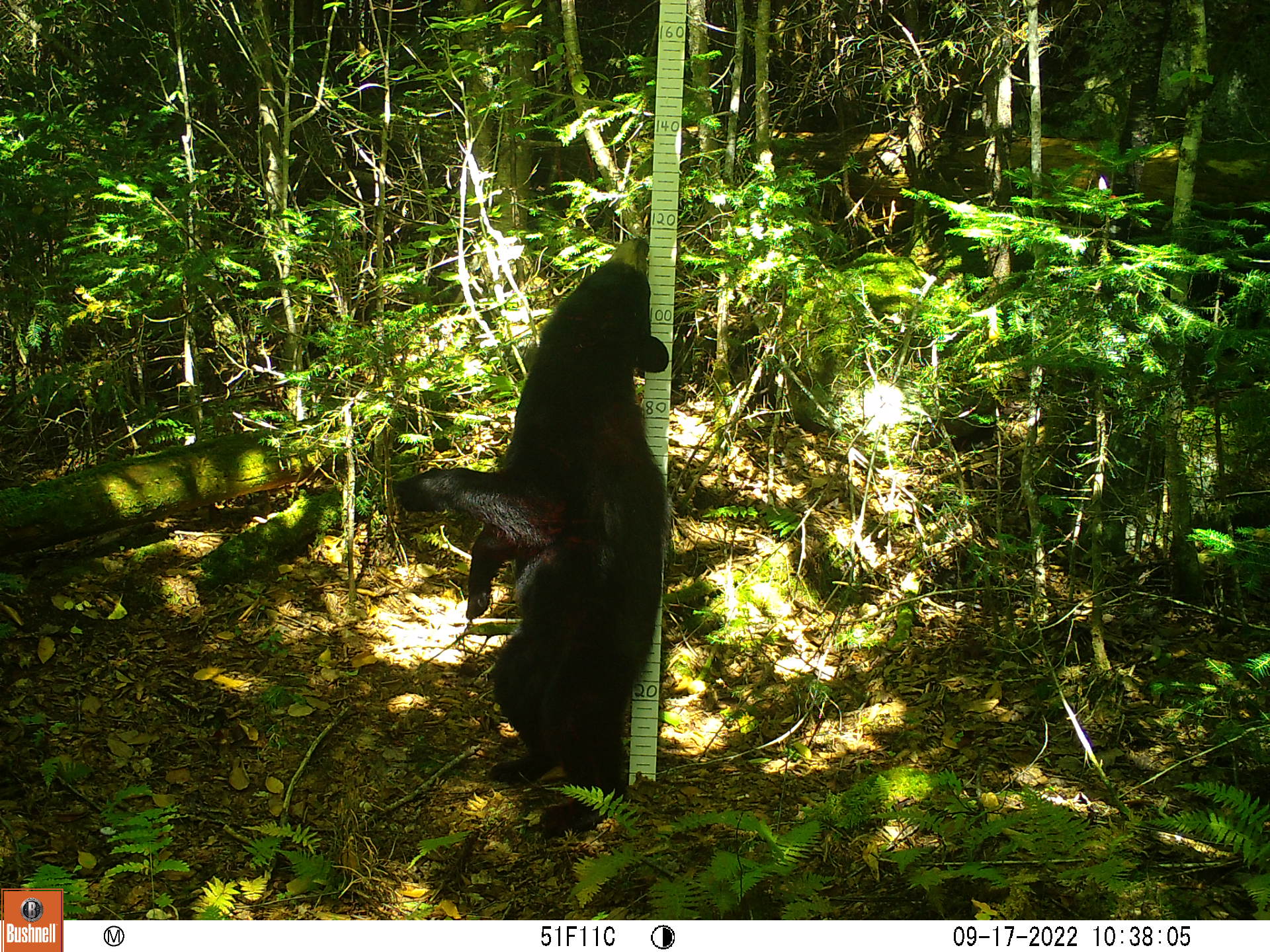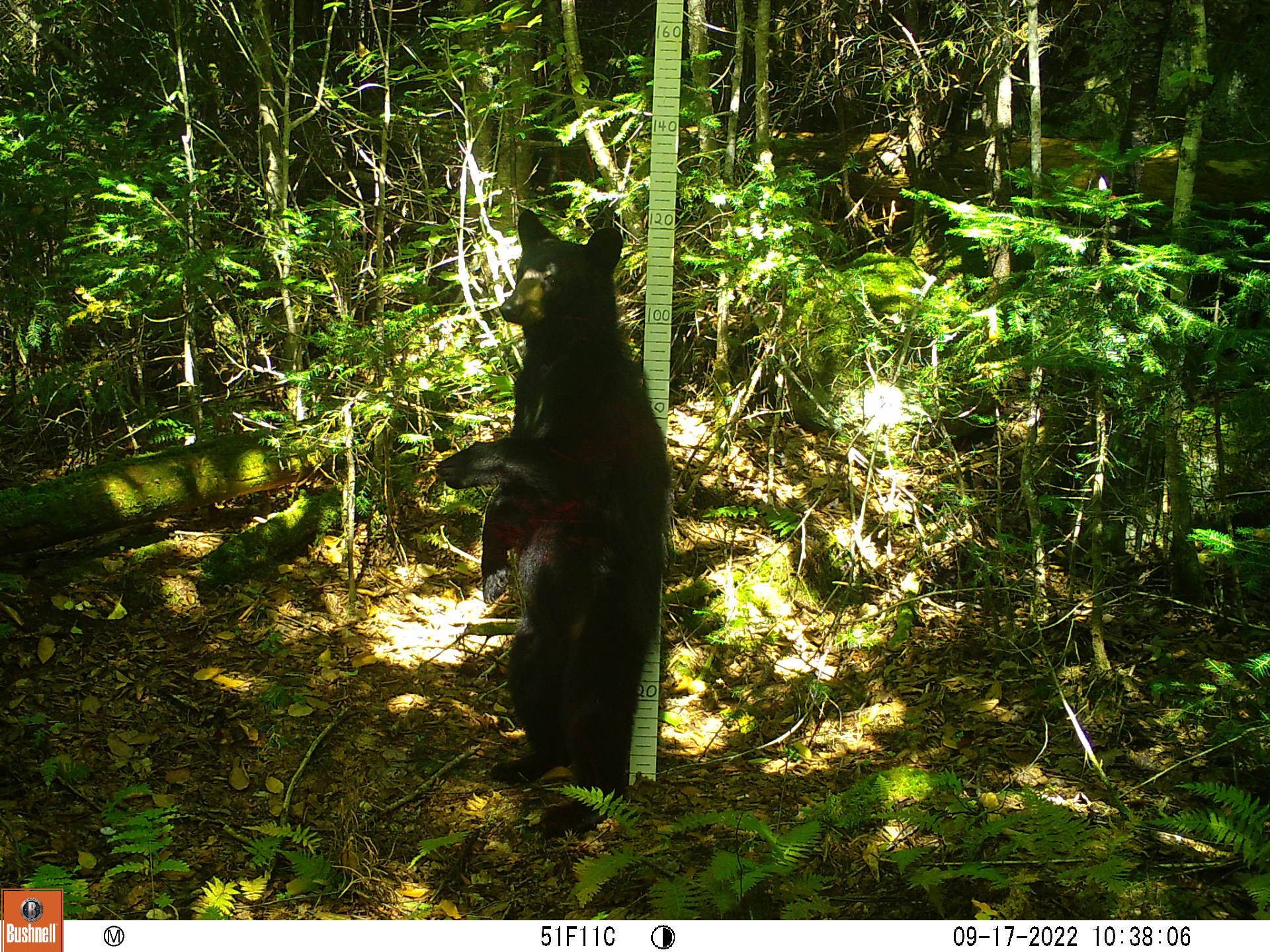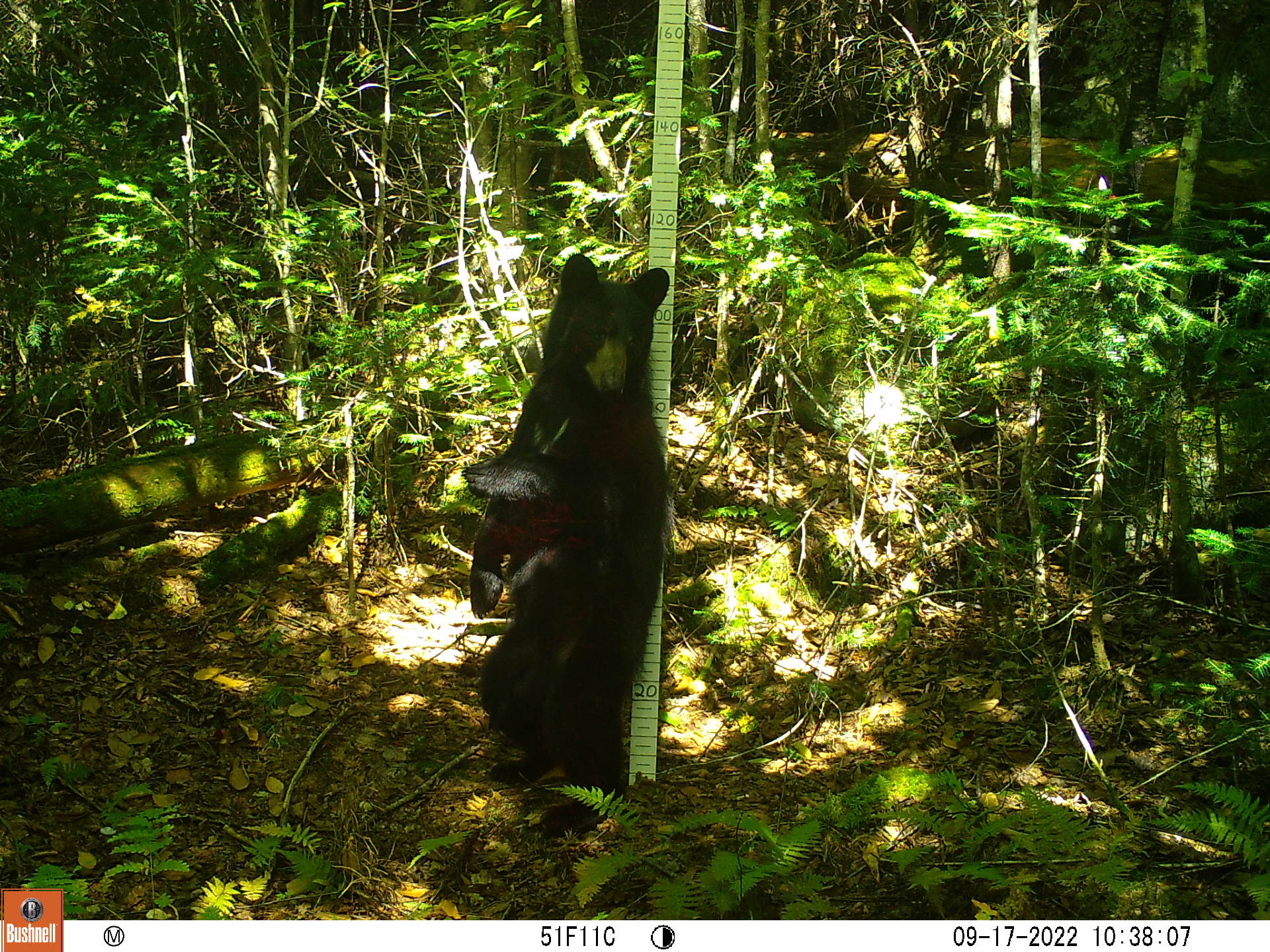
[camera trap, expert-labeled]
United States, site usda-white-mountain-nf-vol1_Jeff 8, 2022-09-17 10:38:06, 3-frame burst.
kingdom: Animalia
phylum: Chordata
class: Mammalia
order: Carnivora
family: Ursidae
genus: Ursus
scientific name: Ursus americanus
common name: black bear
Black bear (Ursus americanus).